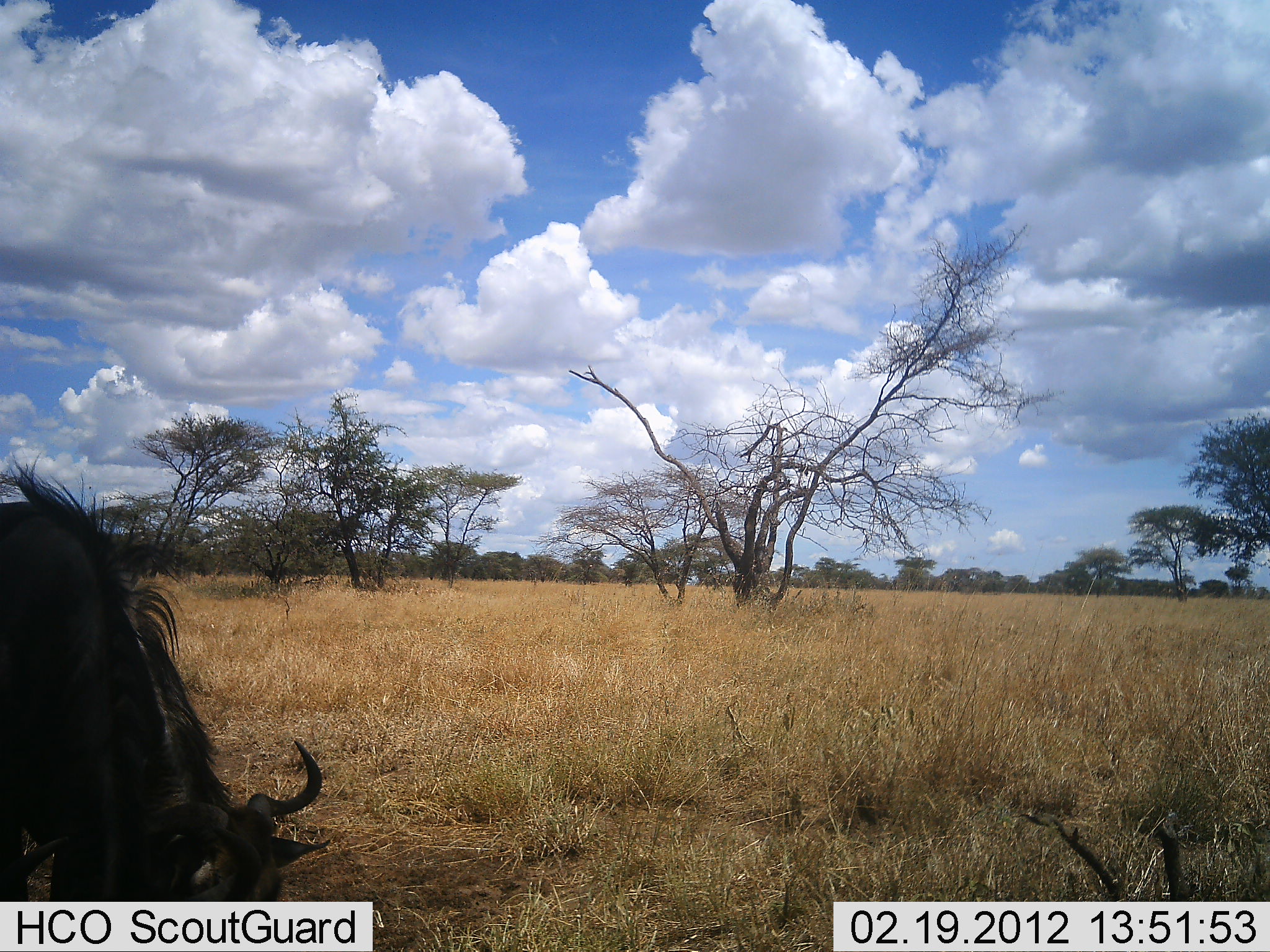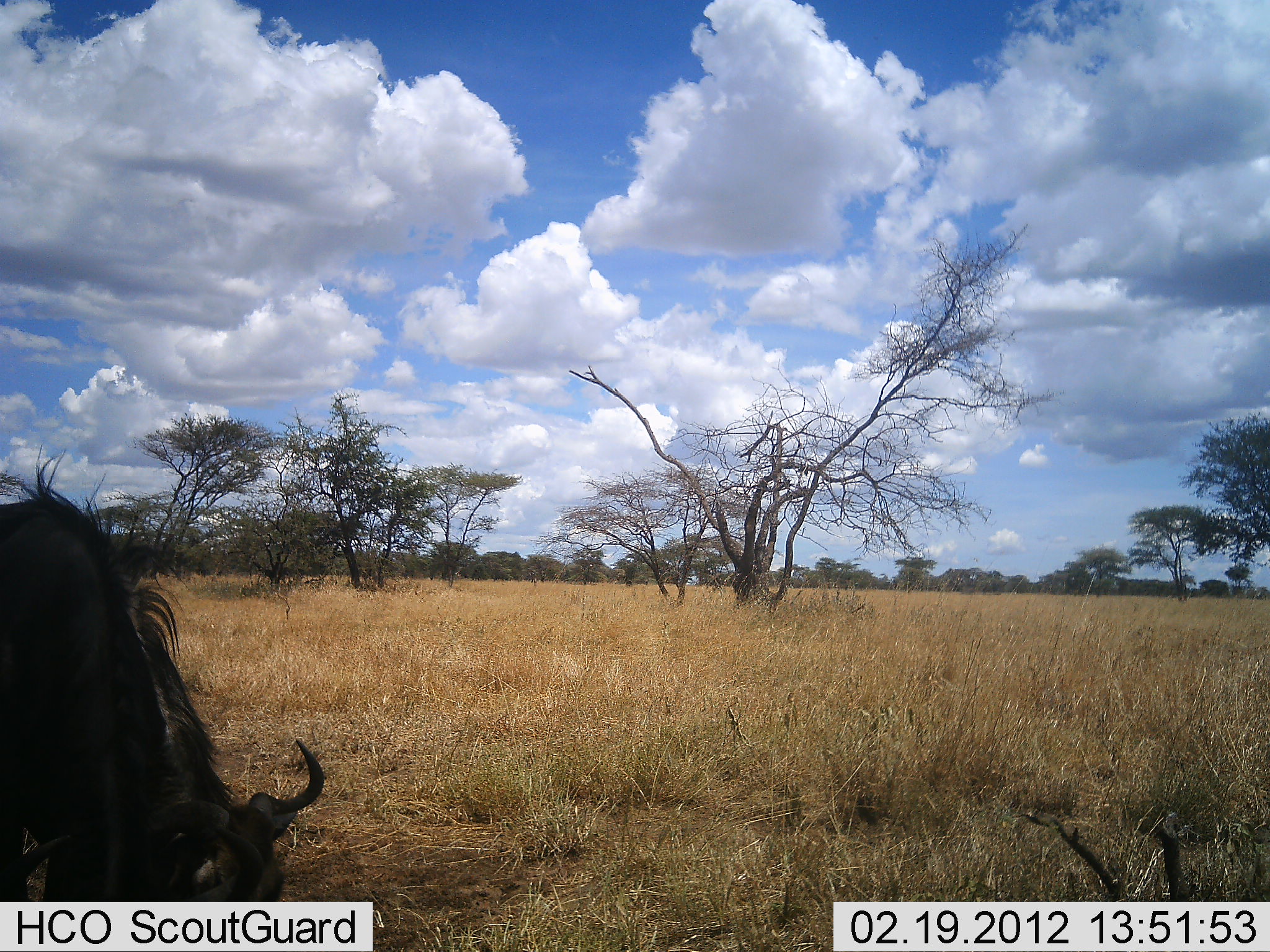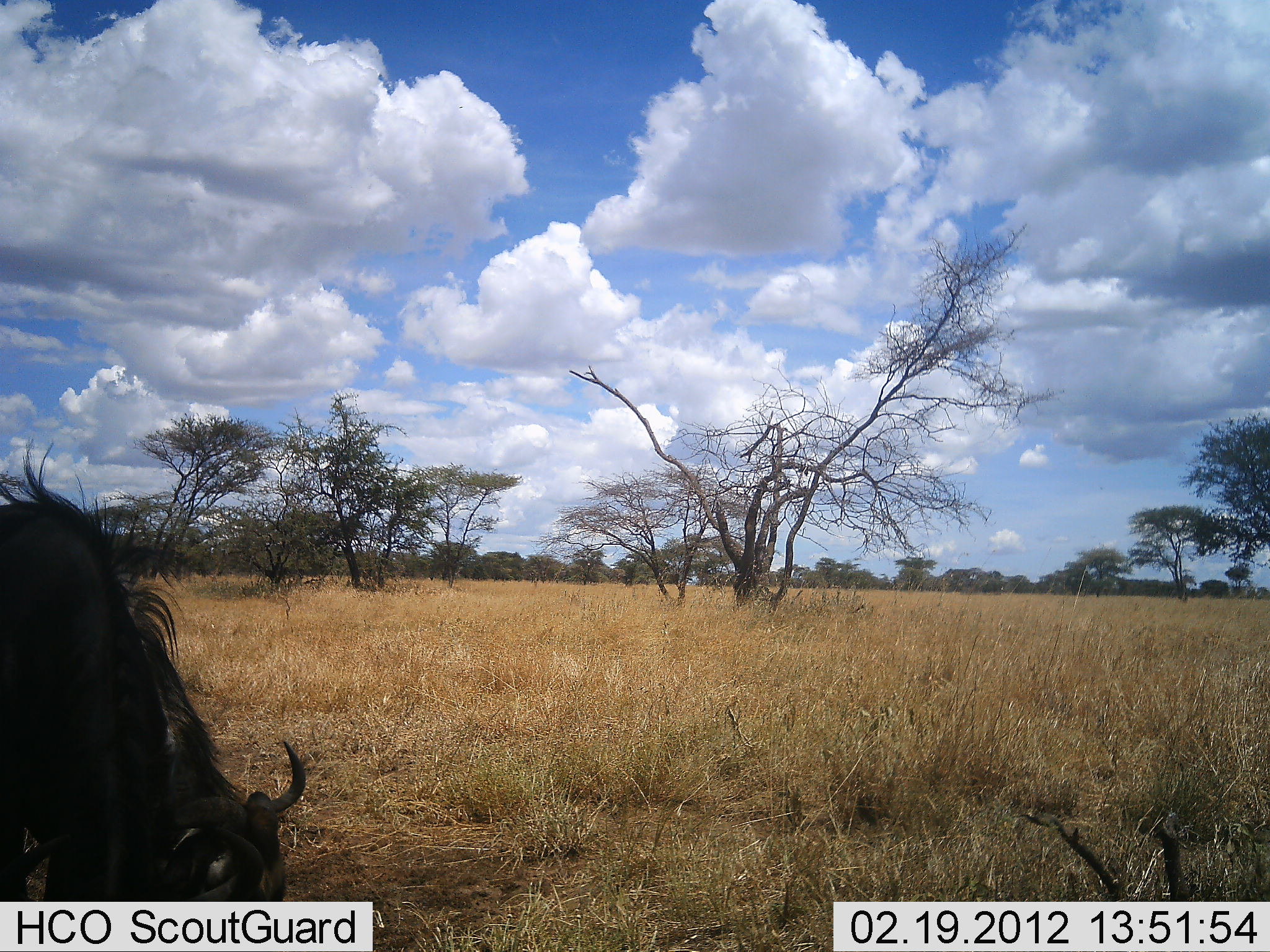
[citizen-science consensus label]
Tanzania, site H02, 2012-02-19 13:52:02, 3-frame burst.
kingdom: Animalia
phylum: Chordata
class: Mammalia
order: Artiodactyla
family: Bovidae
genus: Connochaetes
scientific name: Connochaetes taurinus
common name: blue wildebeest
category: wildebeest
Wildebeest (blue wildebeest) (Connochaetes taurinus), count 1. Behavior (volunteer vote fractions): standing 15%, resting 0%, moving 0%, interacting 0%. Young present (vote fraction): 0%. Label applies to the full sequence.